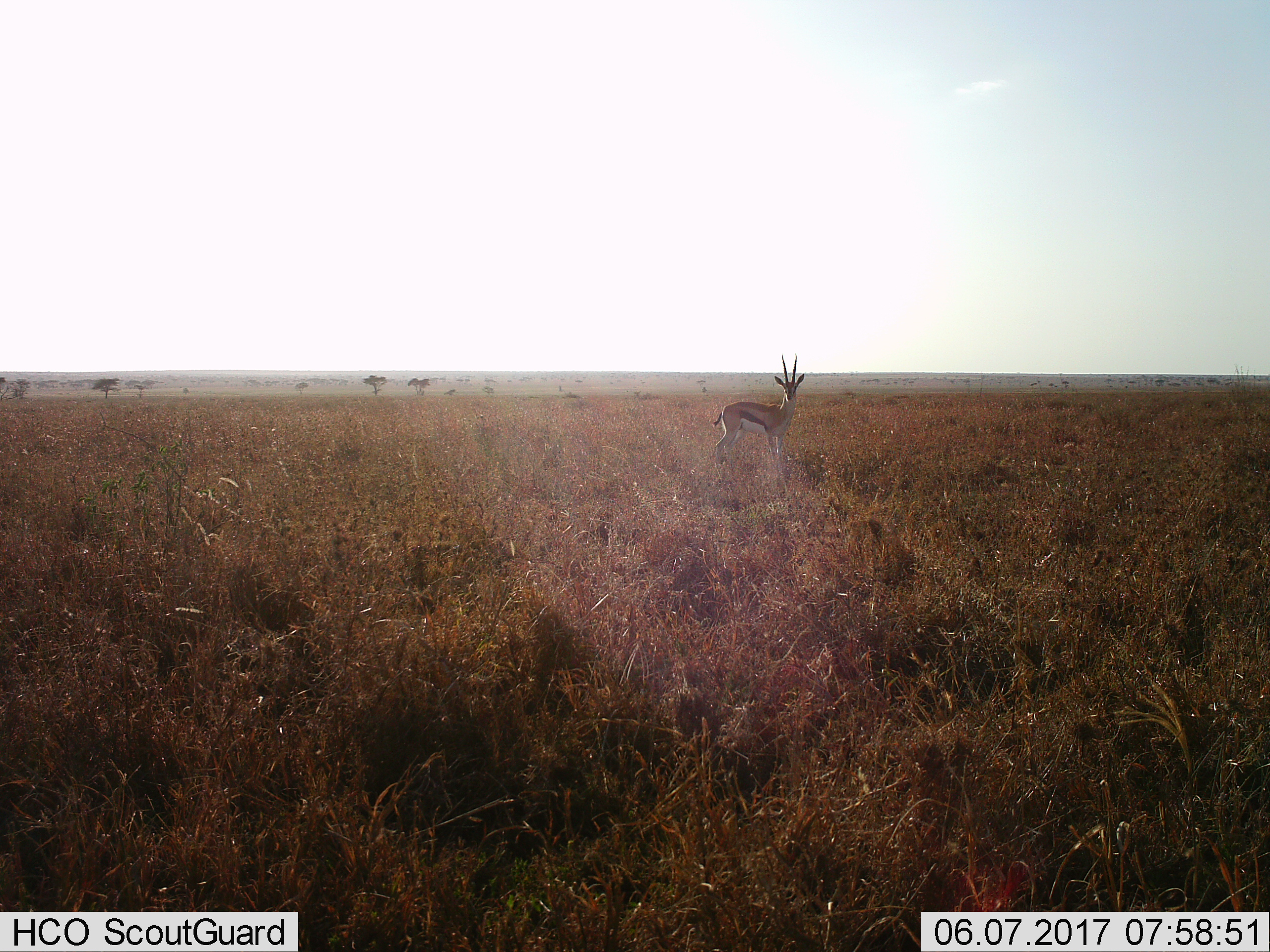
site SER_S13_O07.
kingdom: Animalia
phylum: Chordata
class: Mammalia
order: Artiodactyla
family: Bovidae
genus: Eudorcas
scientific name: Eudorcas thomsonii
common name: thomson's gazelle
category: gazellethomsons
Gazellethomsons (thomson's gazelle) (Eudorcas thomsonii), count 1. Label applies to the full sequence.